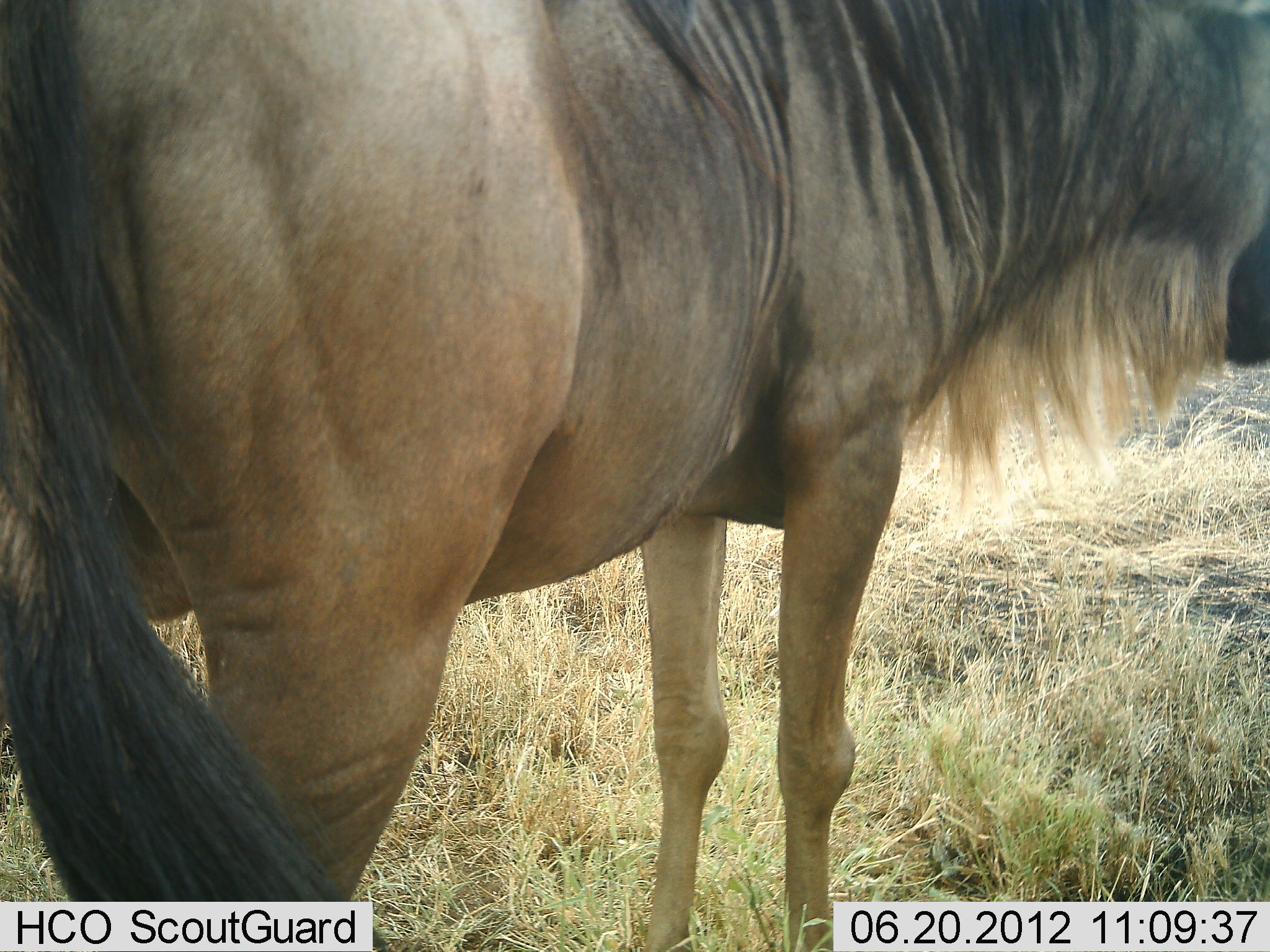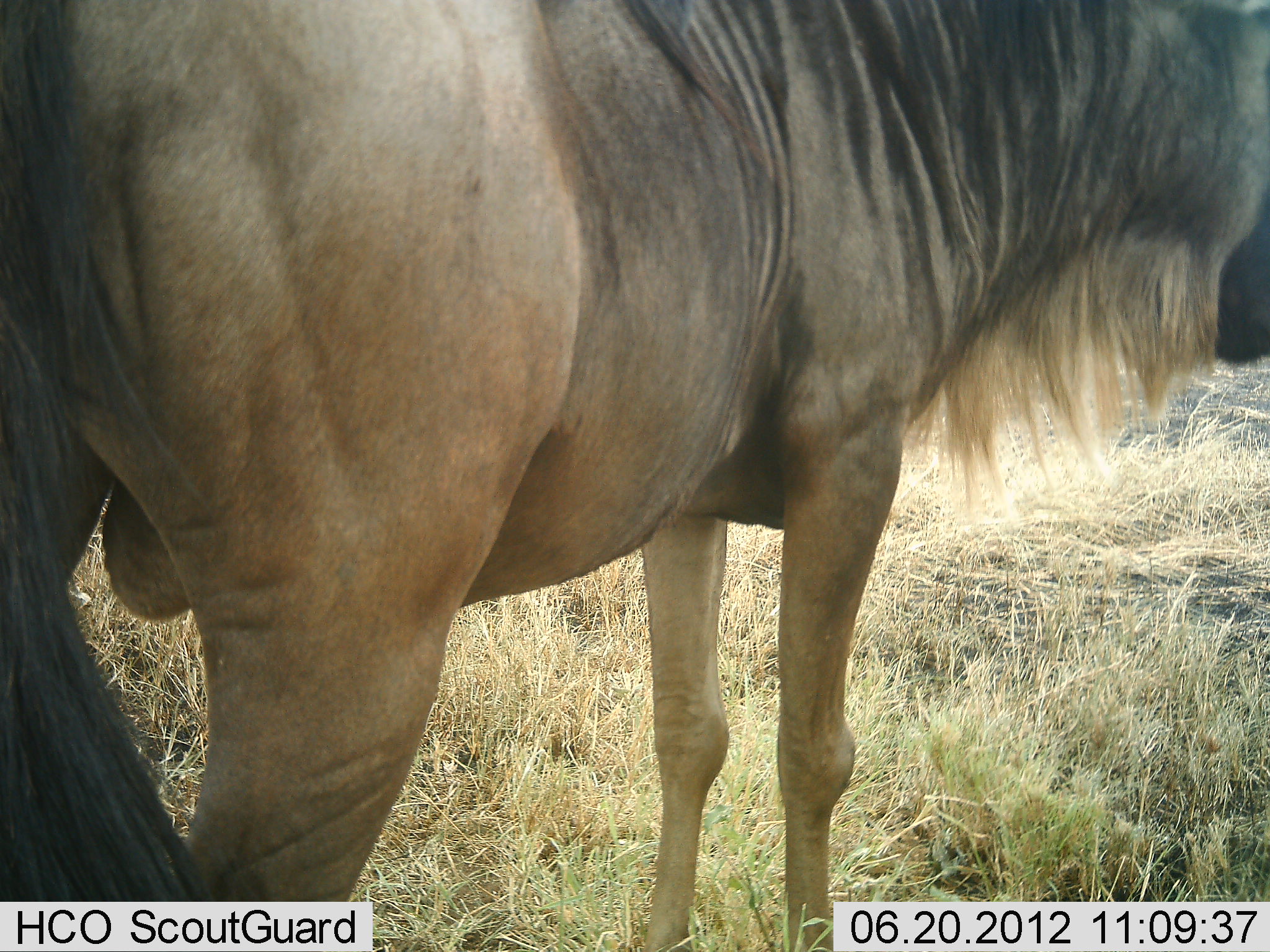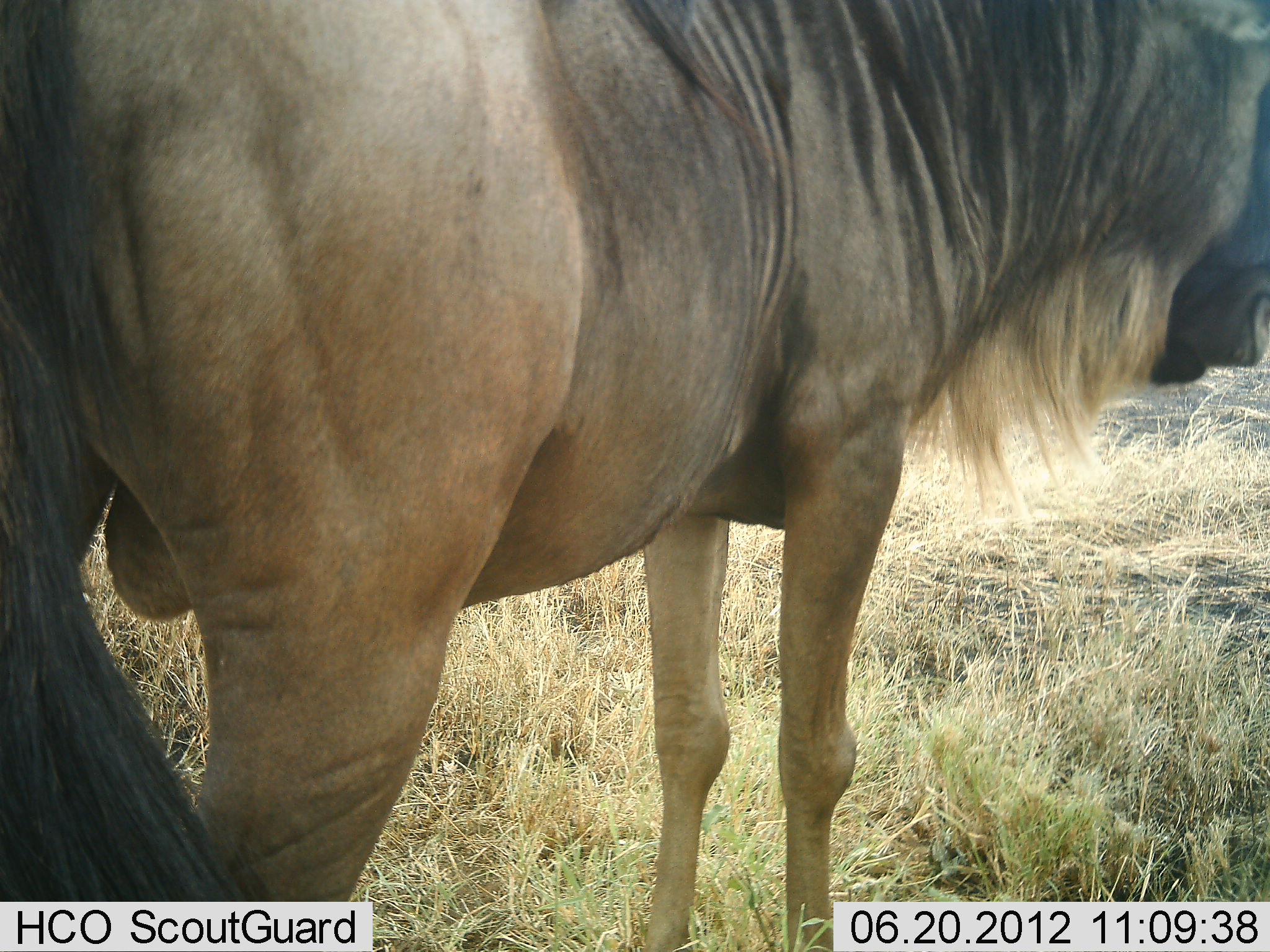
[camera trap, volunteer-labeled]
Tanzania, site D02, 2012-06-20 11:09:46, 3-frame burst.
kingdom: Animalia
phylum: Chordata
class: Mammalia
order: Artiodactyla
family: Bovidae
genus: Connochaetes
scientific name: Connochaetes taurinus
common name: blue wildebeest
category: wildebeest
Wildebeest (blue wildebeest) (Connochaetes taurinus), count 1. Behavior (volunteer vote fractions): standing 100%, resting 0%, moving 0%, interacting 0%. Young present (vote fraction): 0%. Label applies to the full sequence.